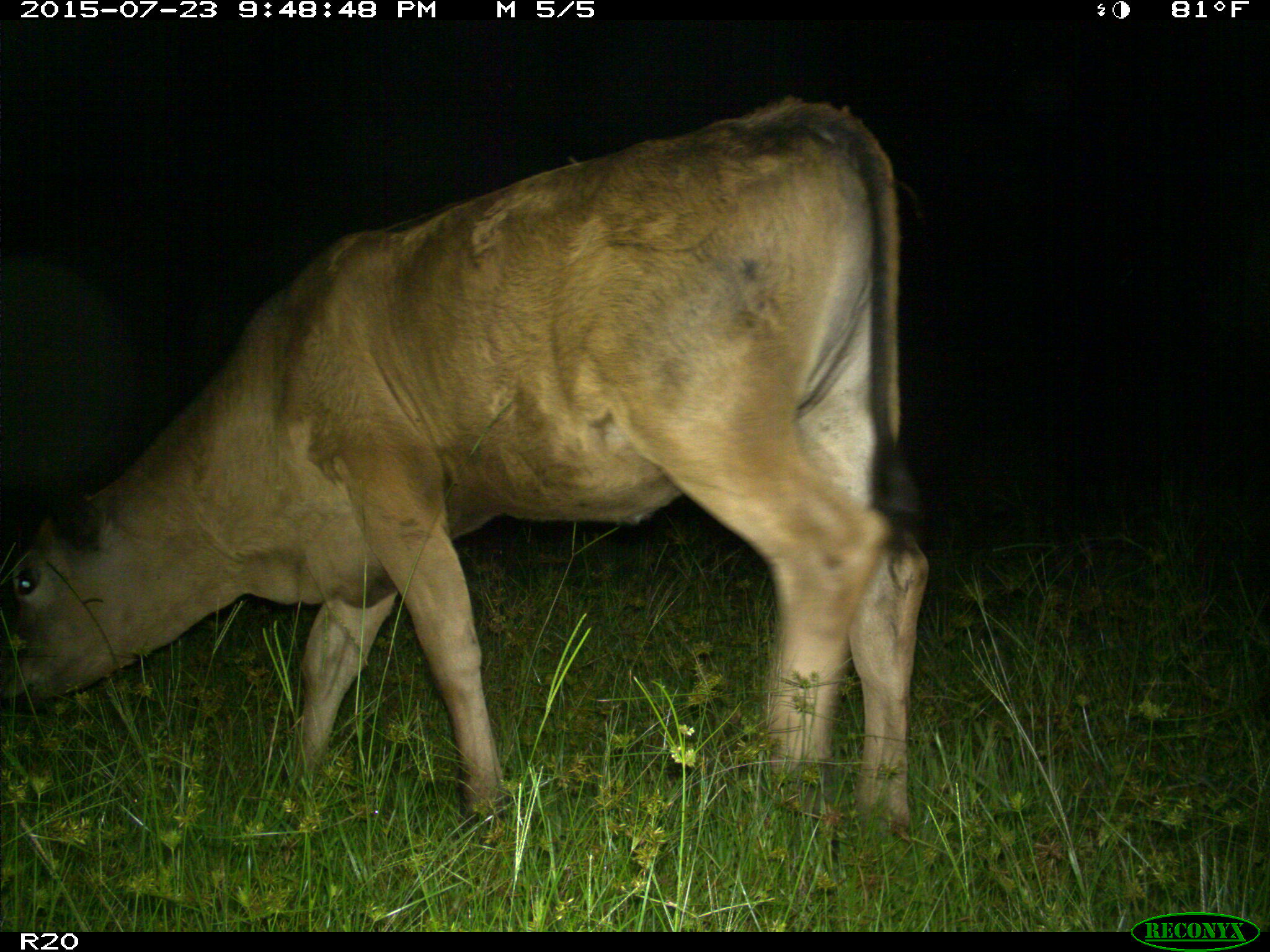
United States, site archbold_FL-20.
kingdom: Animalia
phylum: Chordata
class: Mammalia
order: Artiodactyla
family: Bovidae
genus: Bos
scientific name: Bos taurus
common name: domestic cow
Bos taurus (domestic cow).